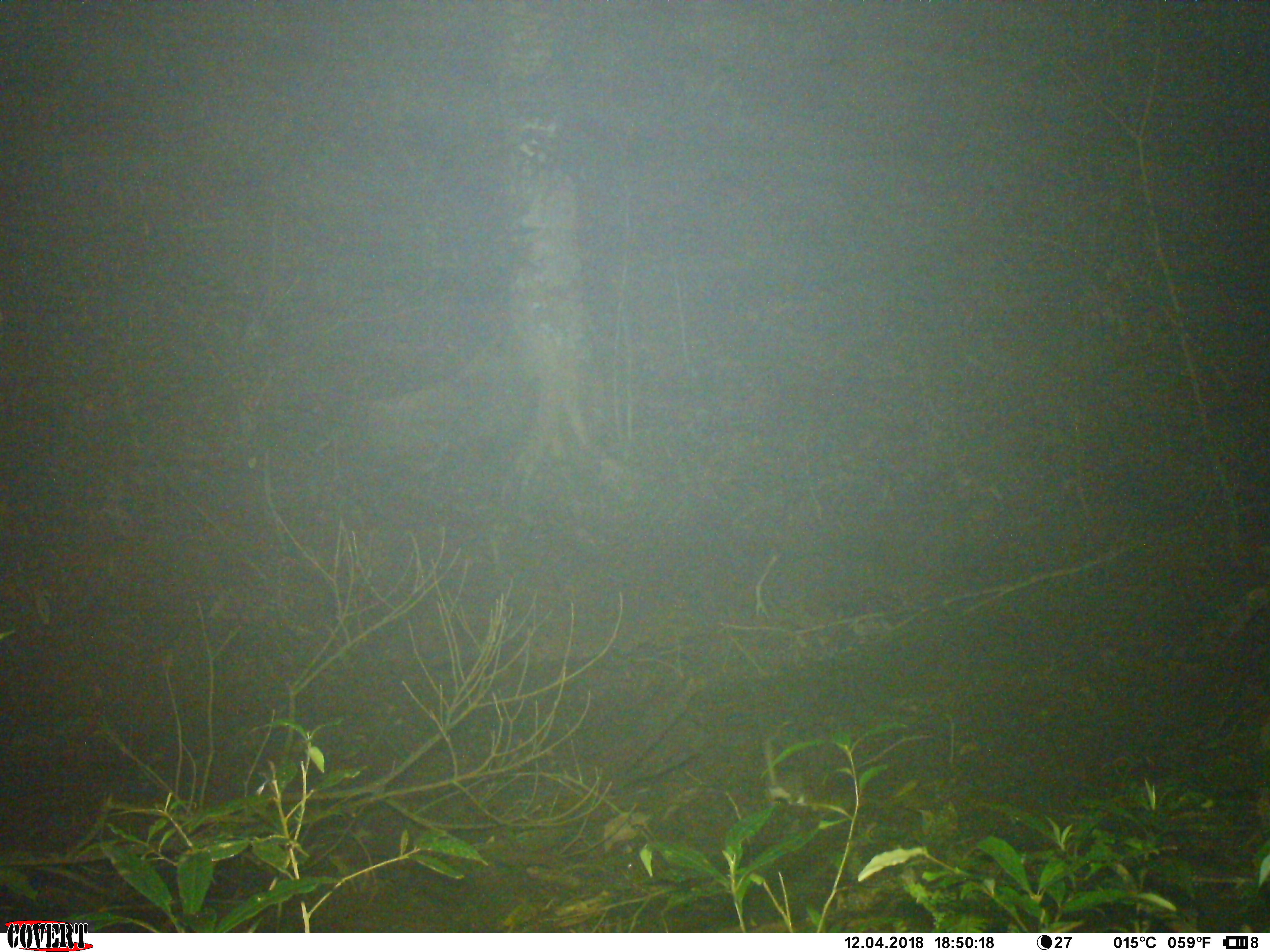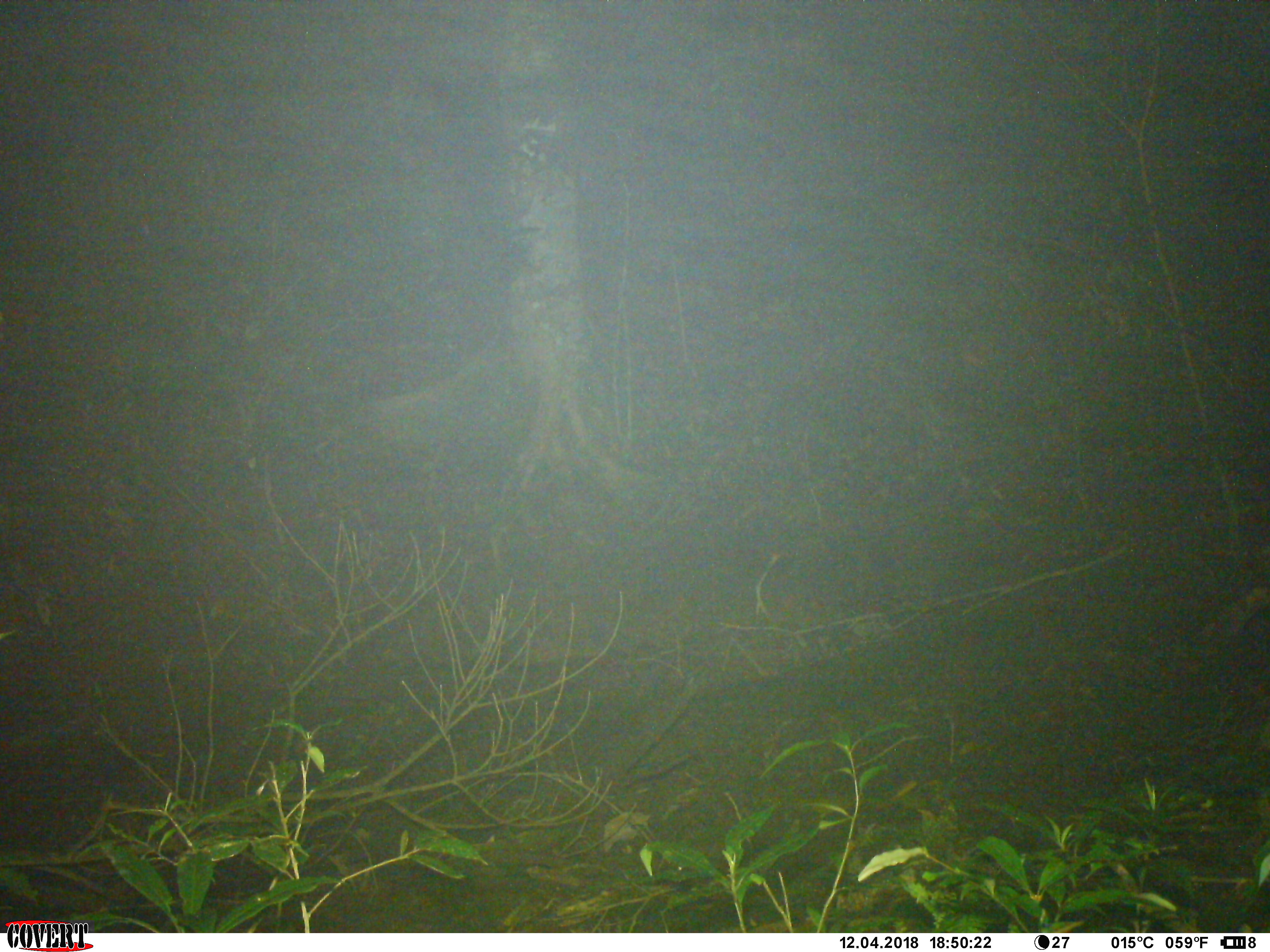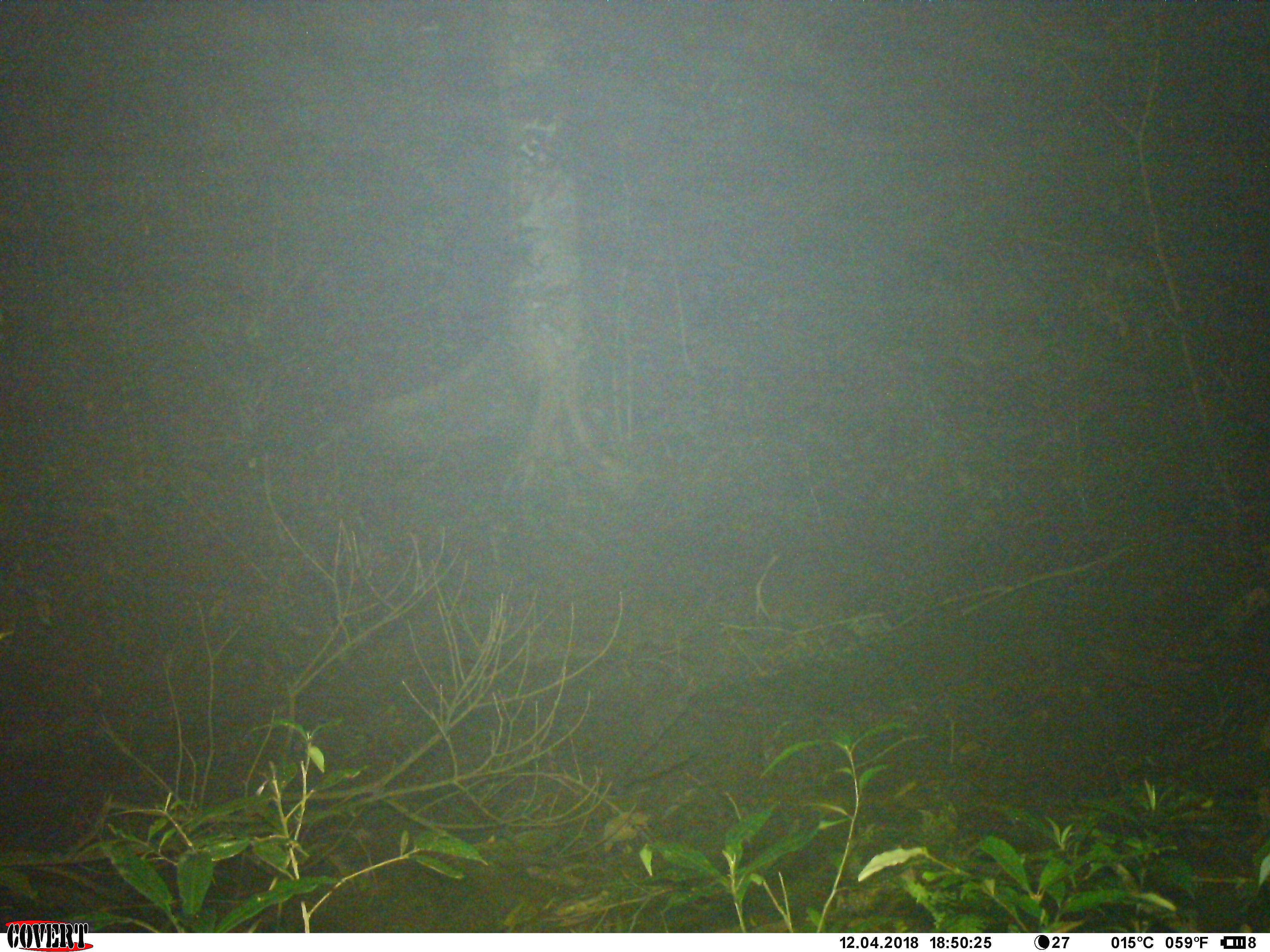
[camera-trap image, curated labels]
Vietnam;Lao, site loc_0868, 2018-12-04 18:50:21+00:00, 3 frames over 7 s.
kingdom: Animalia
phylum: Chordata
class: Mammalia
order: Rodentia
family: Muridae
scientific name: Muridae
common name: old-world mice and rats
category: unidentified murid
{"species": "unidentified murid (old-world mice and rats) (Muridae)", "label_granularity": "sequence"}